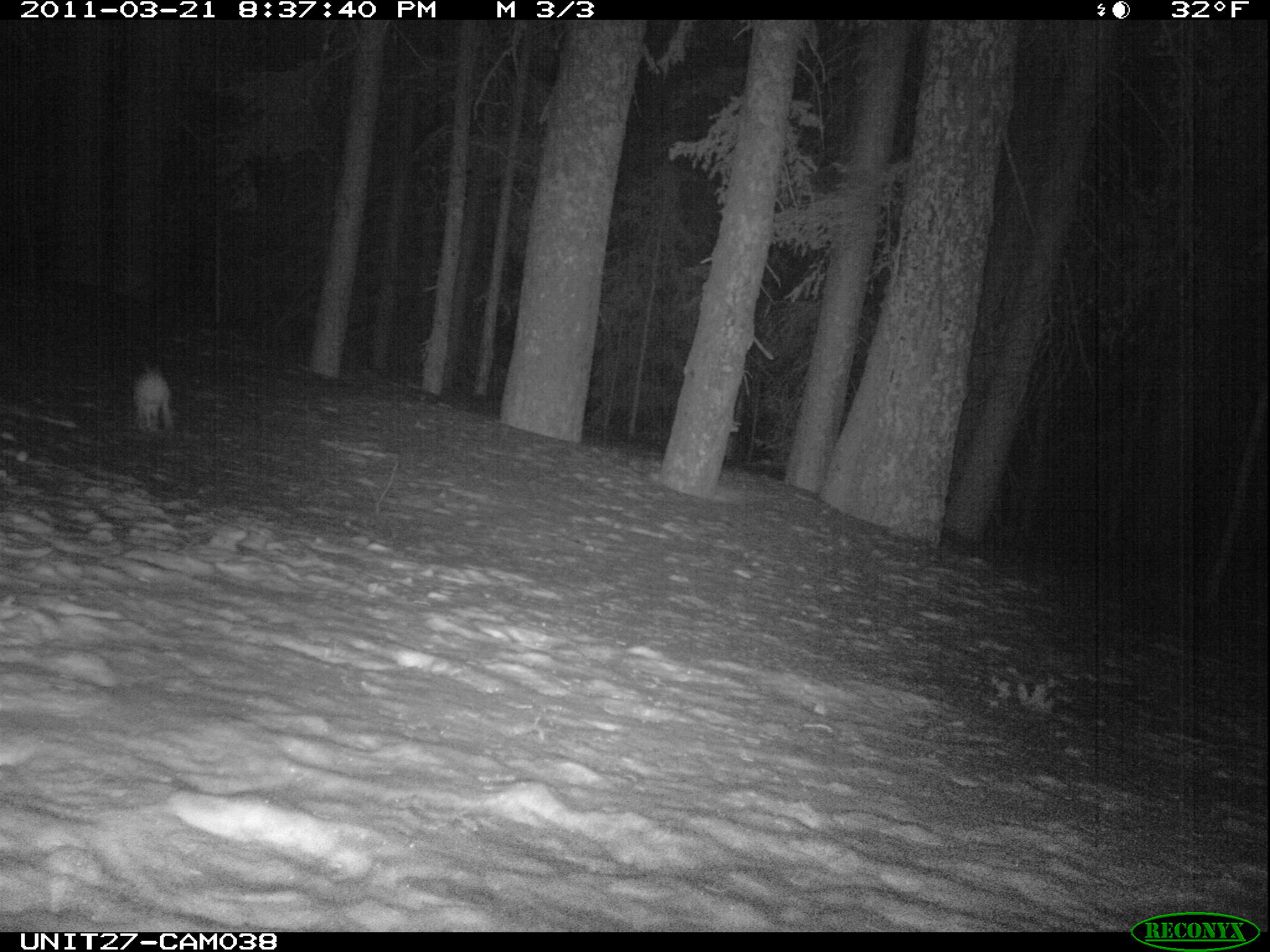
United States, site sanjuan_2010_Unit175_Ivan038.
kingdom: Animalia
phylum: Chordata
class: Mammalia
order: Lagomorpha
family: Leporidae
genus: Lepus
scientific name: Lepus americanus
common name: snowshoe hare